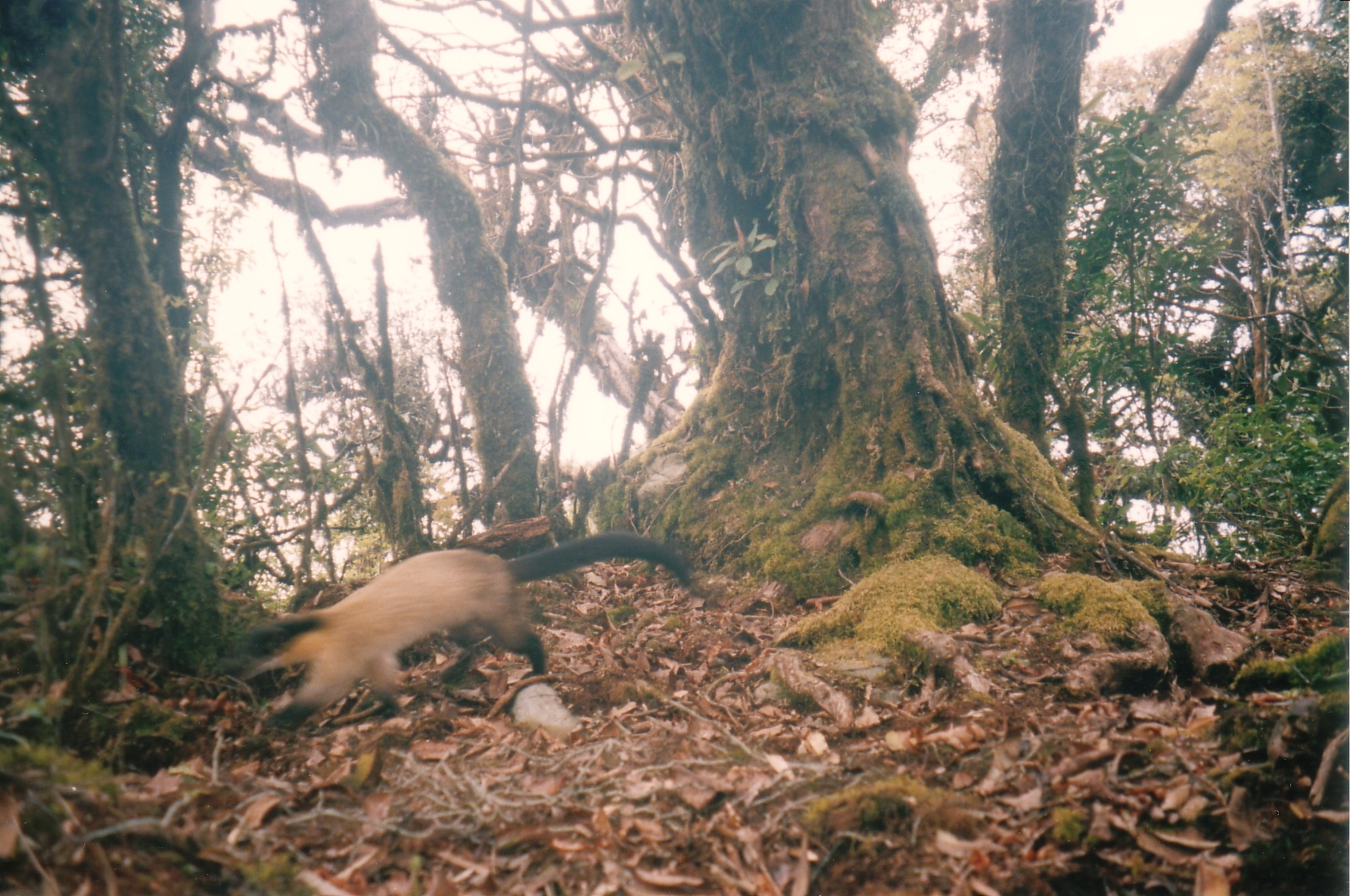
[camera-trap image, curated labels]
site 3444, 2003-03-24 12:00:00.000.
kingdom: Animalia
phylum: Chordata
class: Mammalia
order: Carnivora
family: Mustelidae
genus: Martes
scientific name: Martes flavigula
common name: yellow-throated marten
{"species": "Martes flavigula (yellow-throated marten)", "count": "1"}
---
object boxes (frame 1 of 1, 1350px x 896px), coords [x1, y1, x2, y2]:
martes flavigula: [234, 529, 692, 733]